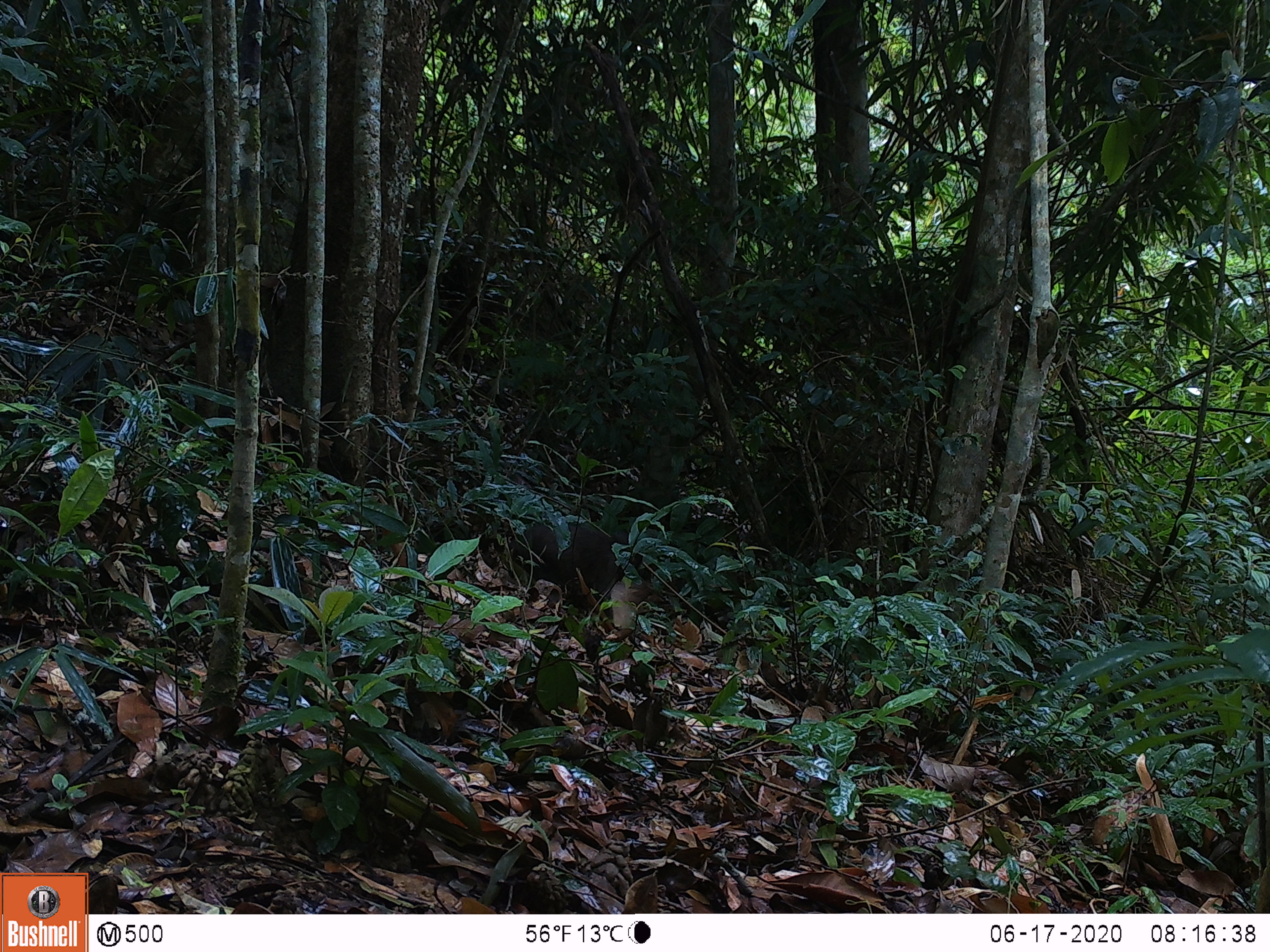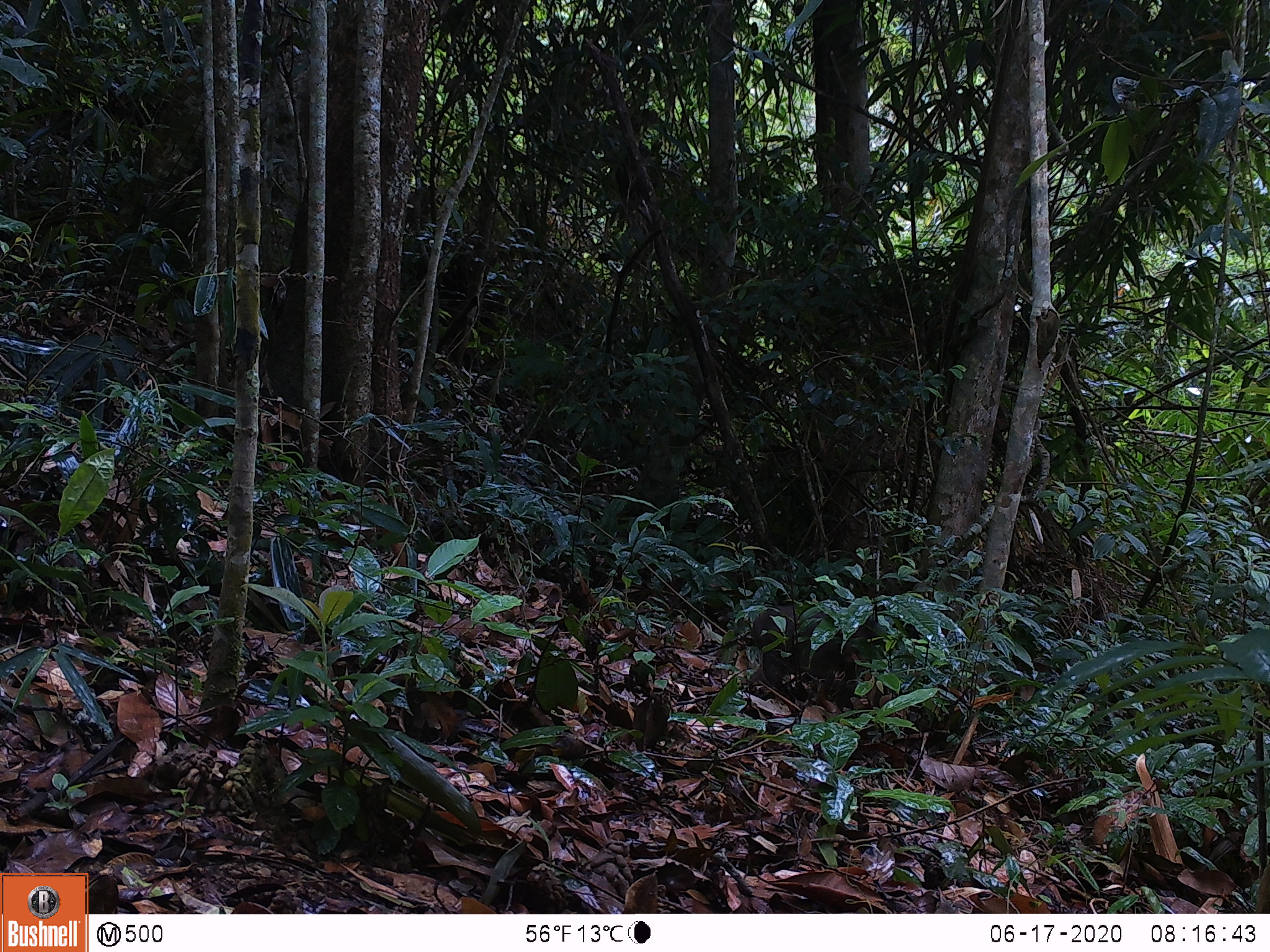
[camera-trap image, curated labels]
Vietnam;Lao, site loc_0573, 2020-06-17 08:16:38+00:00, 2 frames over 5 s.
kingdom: Animalia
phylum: Chordata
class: Mammalia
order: Primates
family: Cercopithecidae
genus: Macaca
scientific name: Macaca arctoides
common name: stump-tailed macaque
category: stump tailed macaque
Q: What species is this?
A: Stump tailed macaque (stump-tailed macaque) (Macaca arctoides).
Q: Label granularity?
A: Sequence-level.